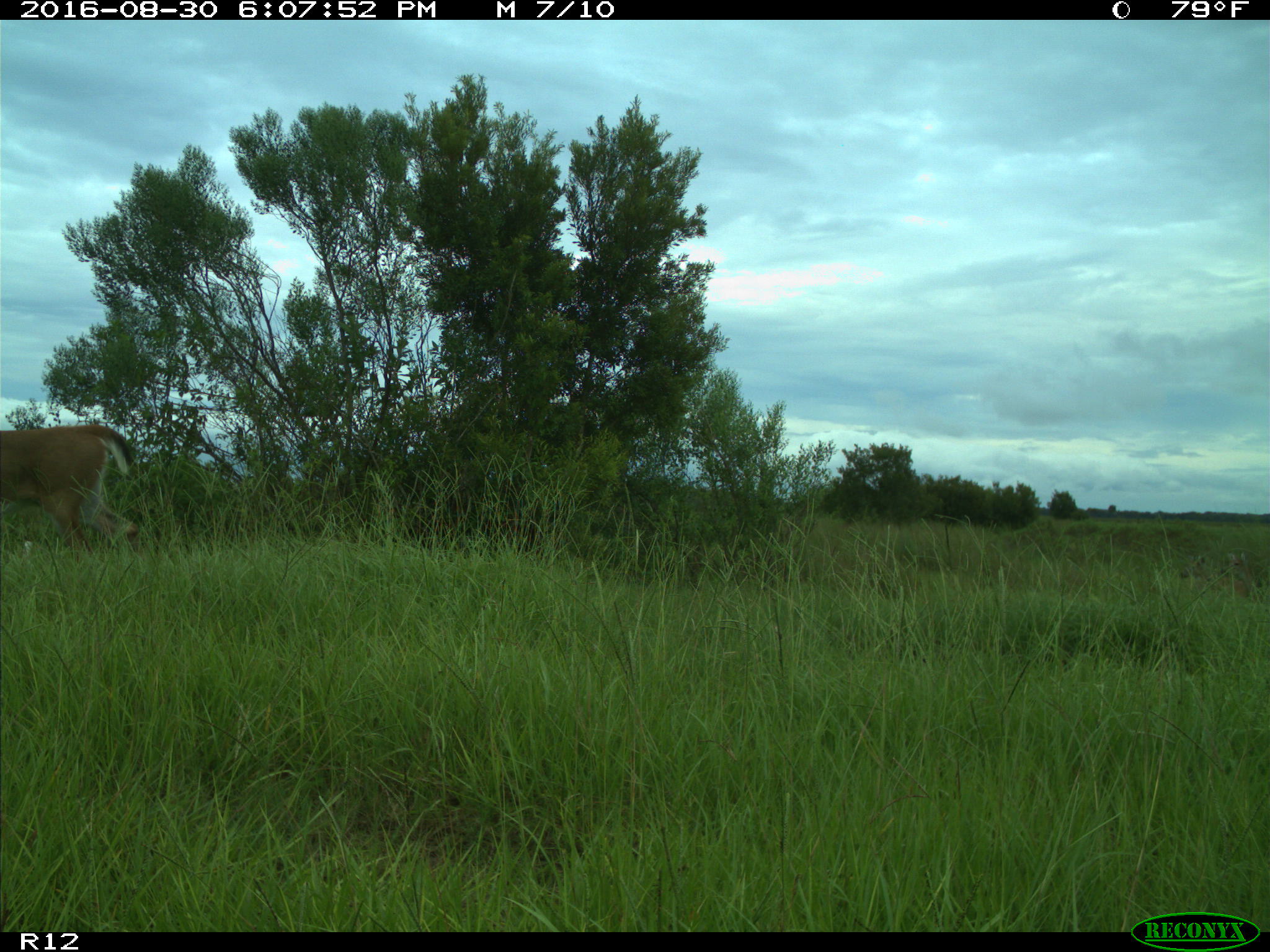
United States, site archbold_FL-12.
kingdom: Animalia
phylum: Chordata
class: Mammalia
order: Artiodactyla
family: Cervidae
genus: Odocoileus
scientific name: Odocoileus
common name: deer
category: unidentified deer